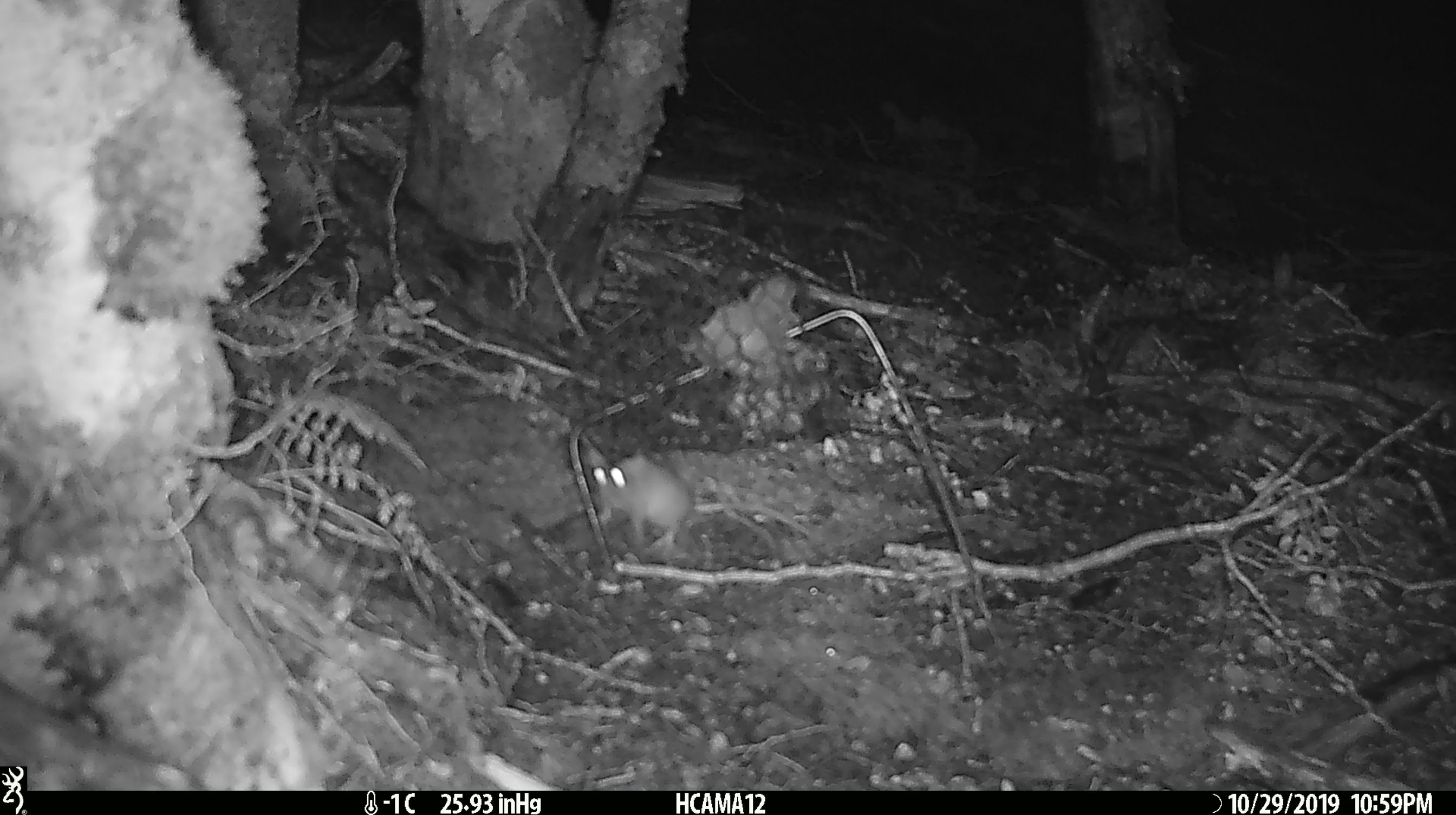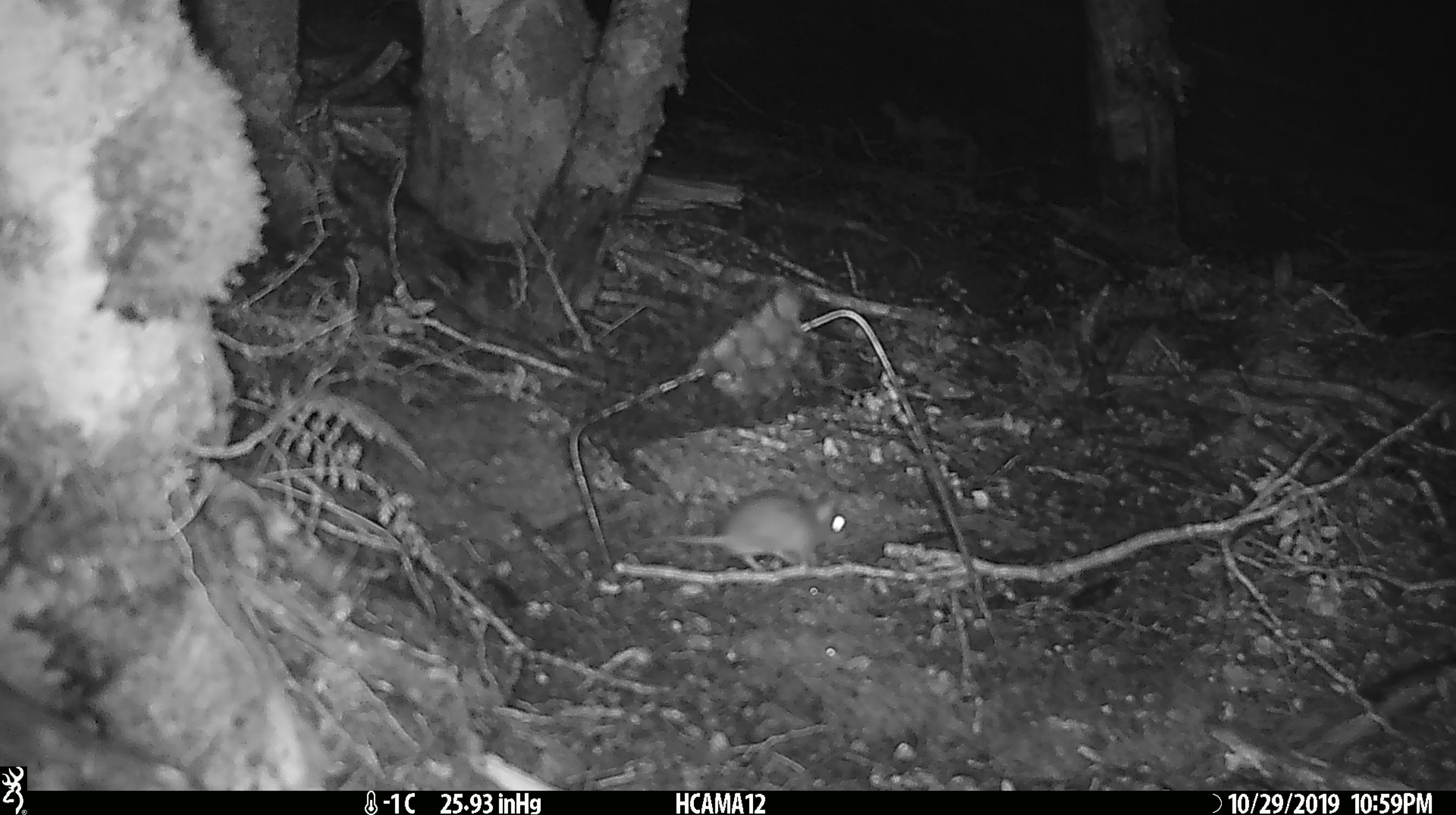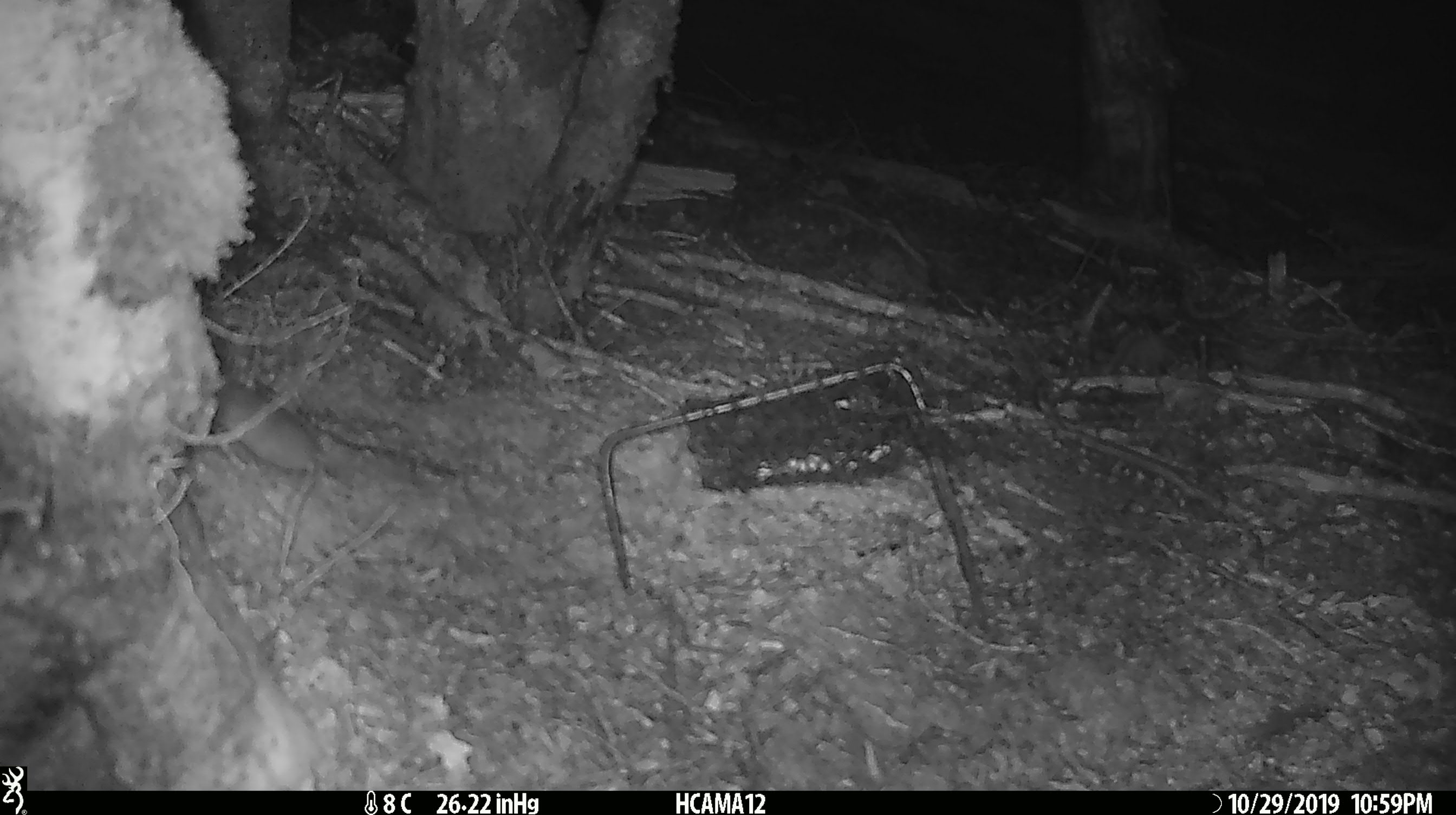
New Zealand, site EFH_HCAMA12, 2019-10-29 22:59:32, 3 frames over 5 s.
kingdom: Animalia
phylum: Chordata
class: Mammalia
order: Rodentia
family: Muridae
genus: Mus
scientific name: Mus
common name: mouse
Mouse (Mus).